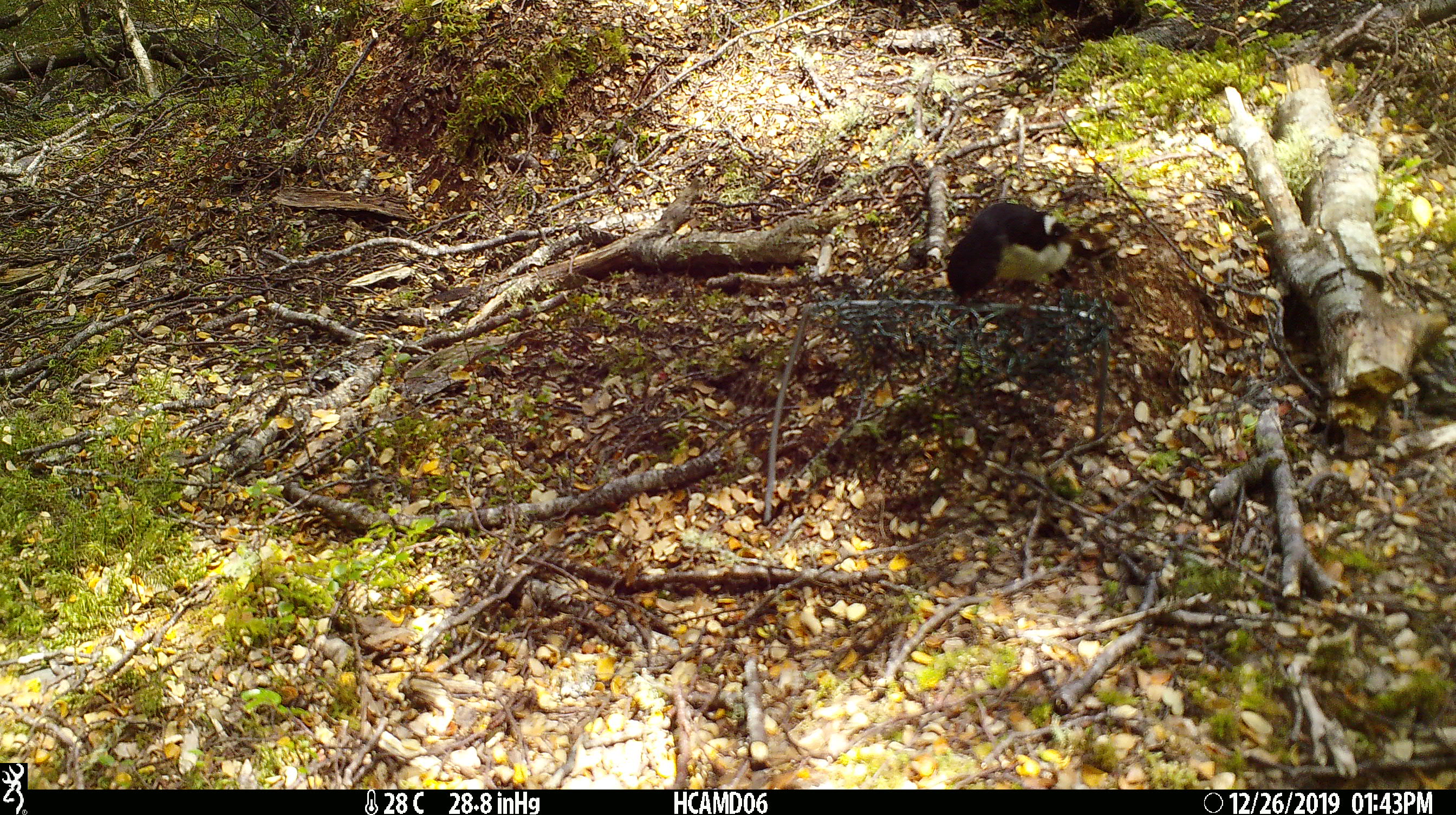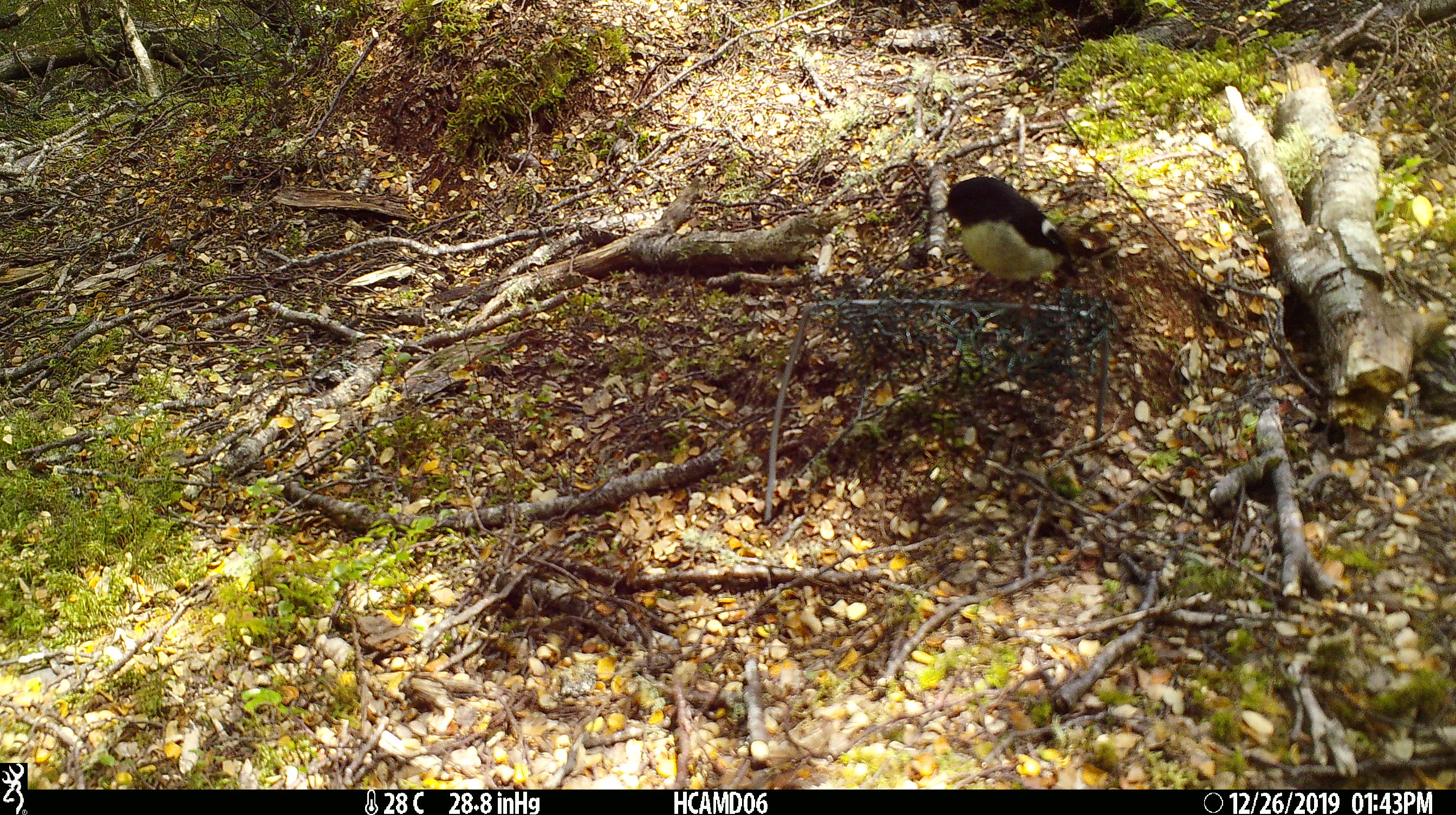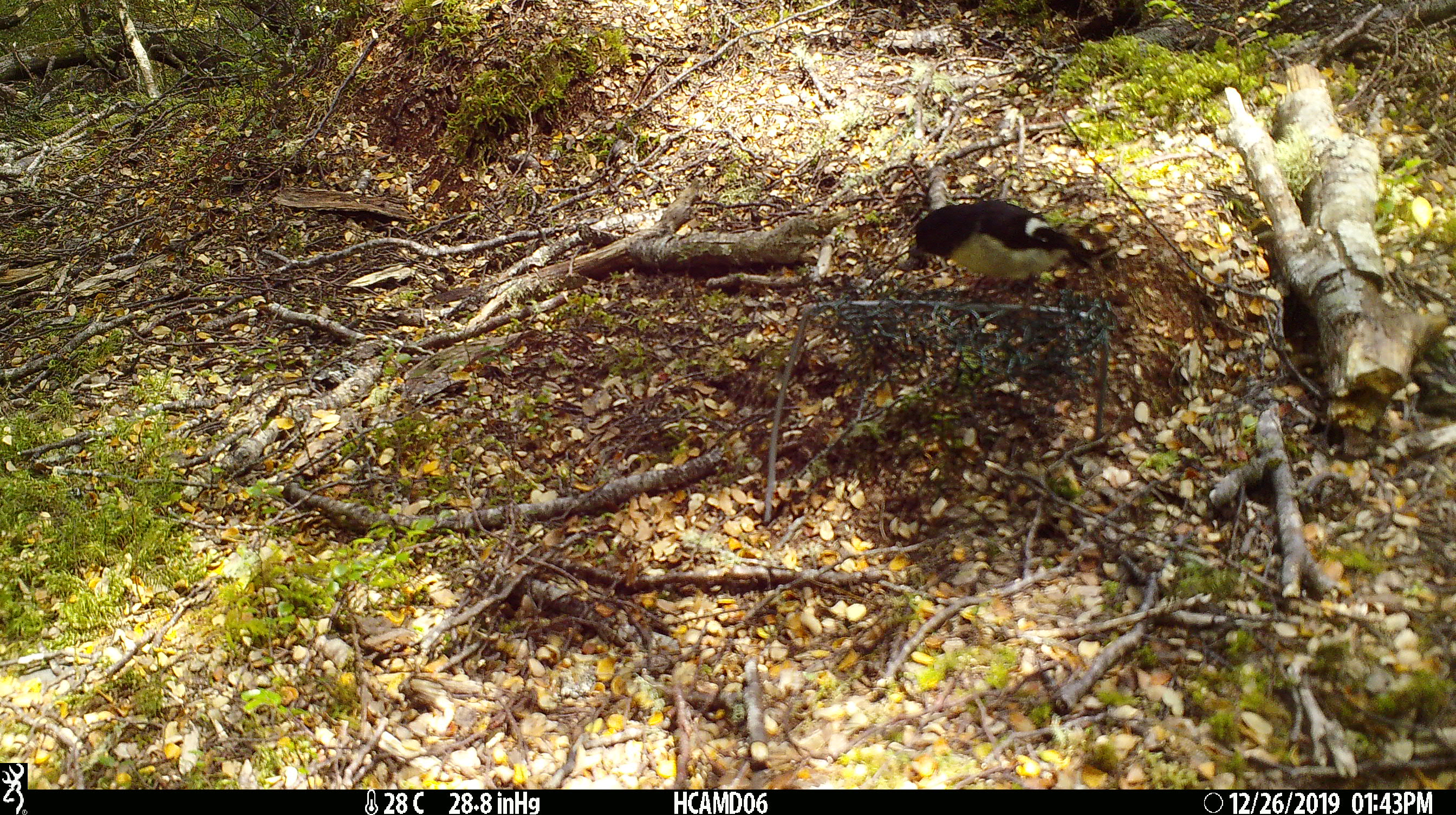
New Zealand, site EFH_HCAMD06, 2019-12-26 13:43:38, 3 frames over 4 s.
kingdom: Animalia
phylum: Chordata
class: Aves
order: Passeriformes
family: Petroicidae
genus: Petroica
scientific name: Petroica macrocephala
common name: tomtit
Tomtit (Petroica macrocephala).